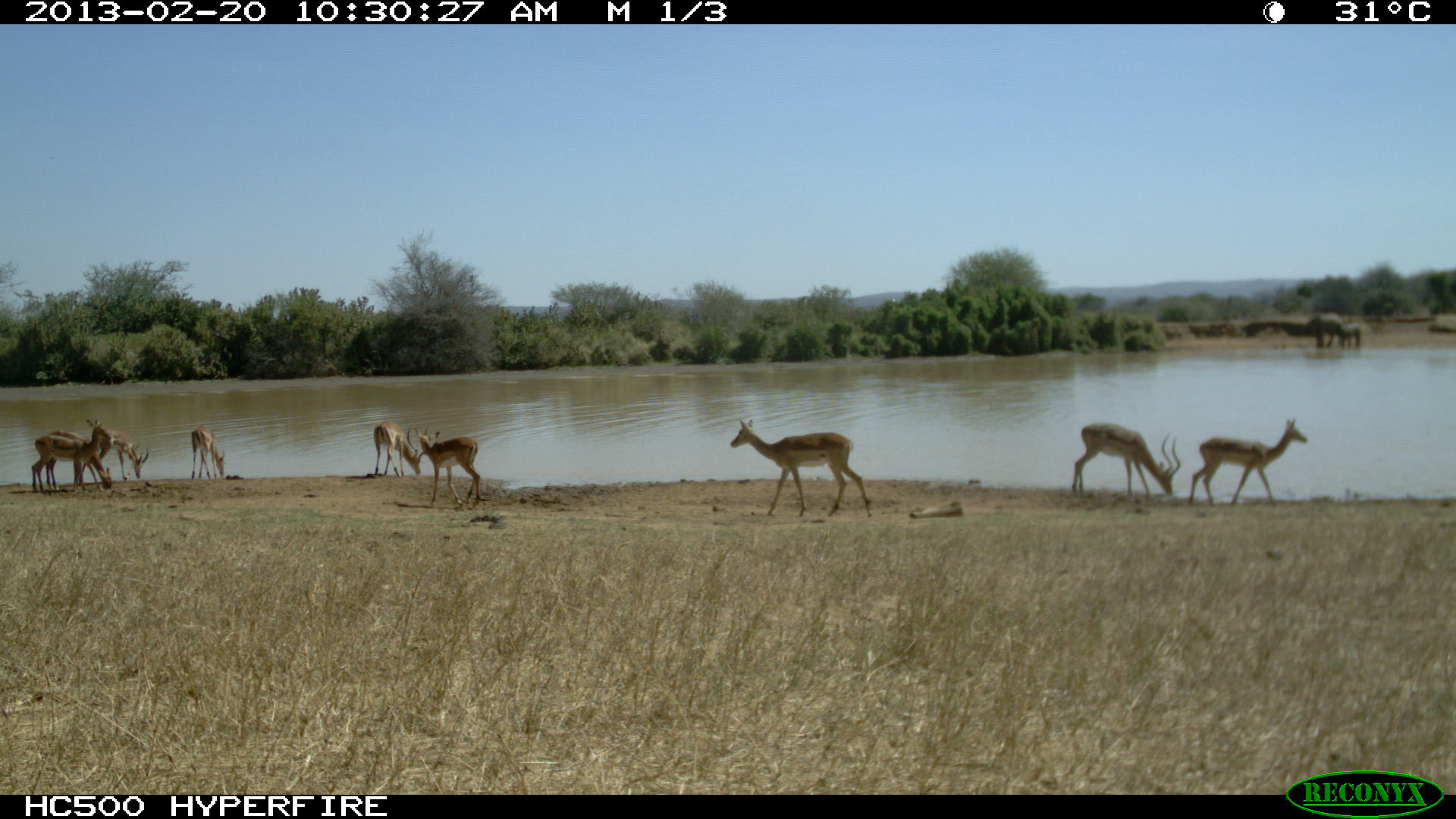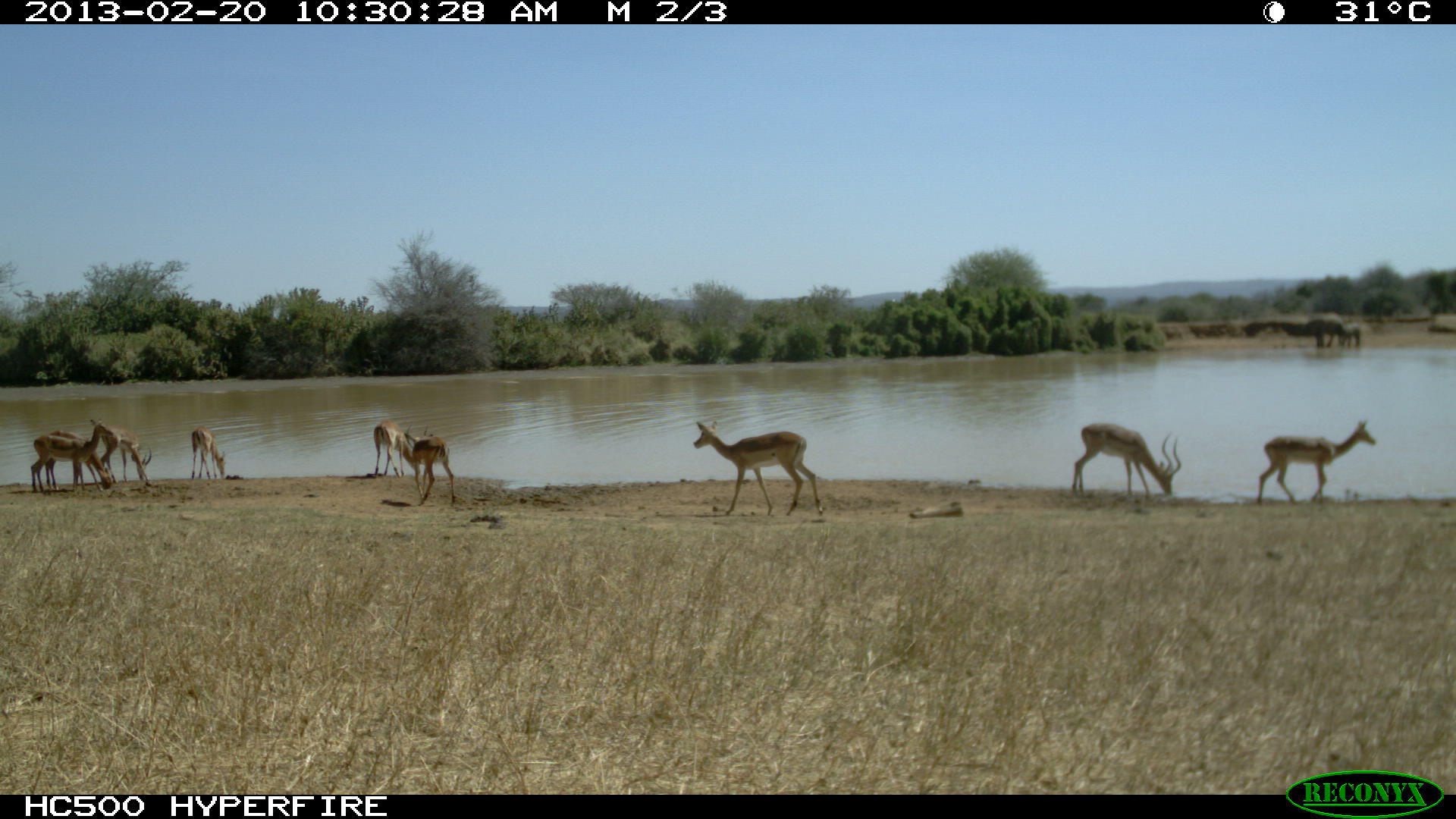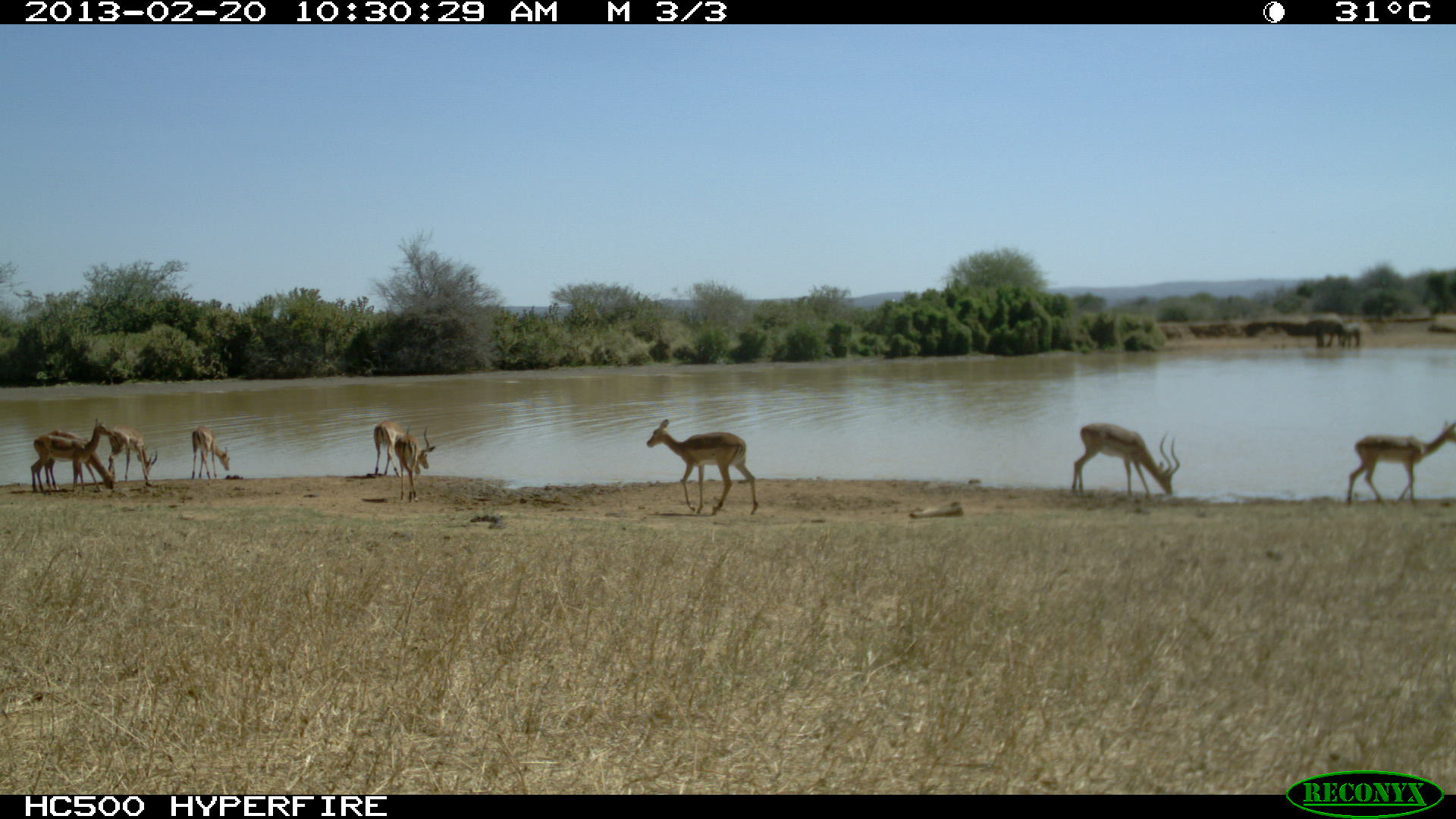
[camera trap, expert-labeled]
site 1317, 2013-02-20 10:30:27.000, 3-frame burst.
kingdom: Animalia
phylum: Chordata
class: Mammalia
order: Artiodactyla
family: Bovidae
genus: Aepyceros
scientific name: Aepyceros melampus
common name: impala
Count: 9.